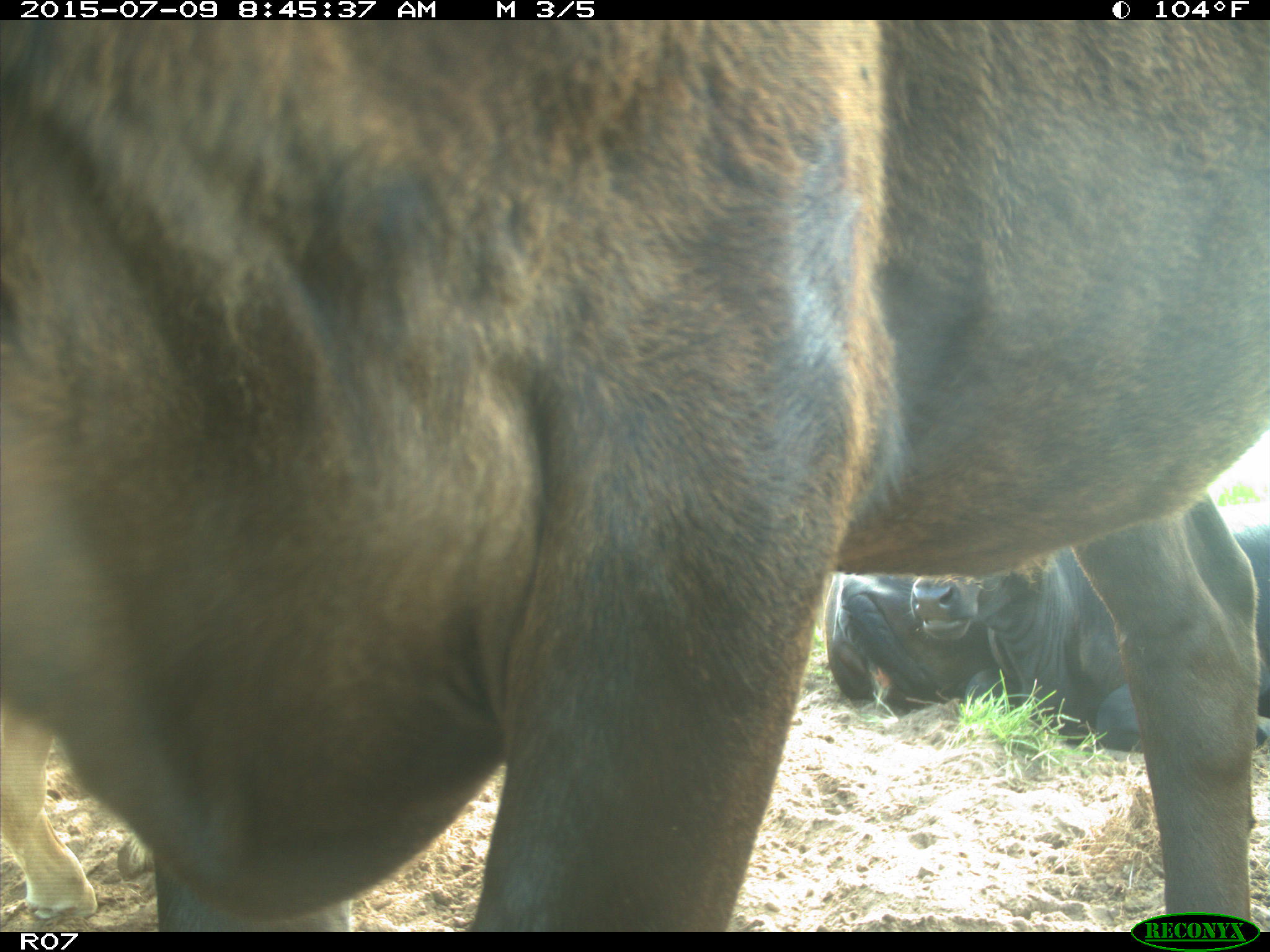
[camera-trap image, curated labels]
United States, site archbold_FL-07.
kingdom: Animalia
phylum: Chordata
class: Mammalia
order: Artiodactyla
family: Bovidae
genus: Bos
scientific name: Bos taurus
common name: domestic cow